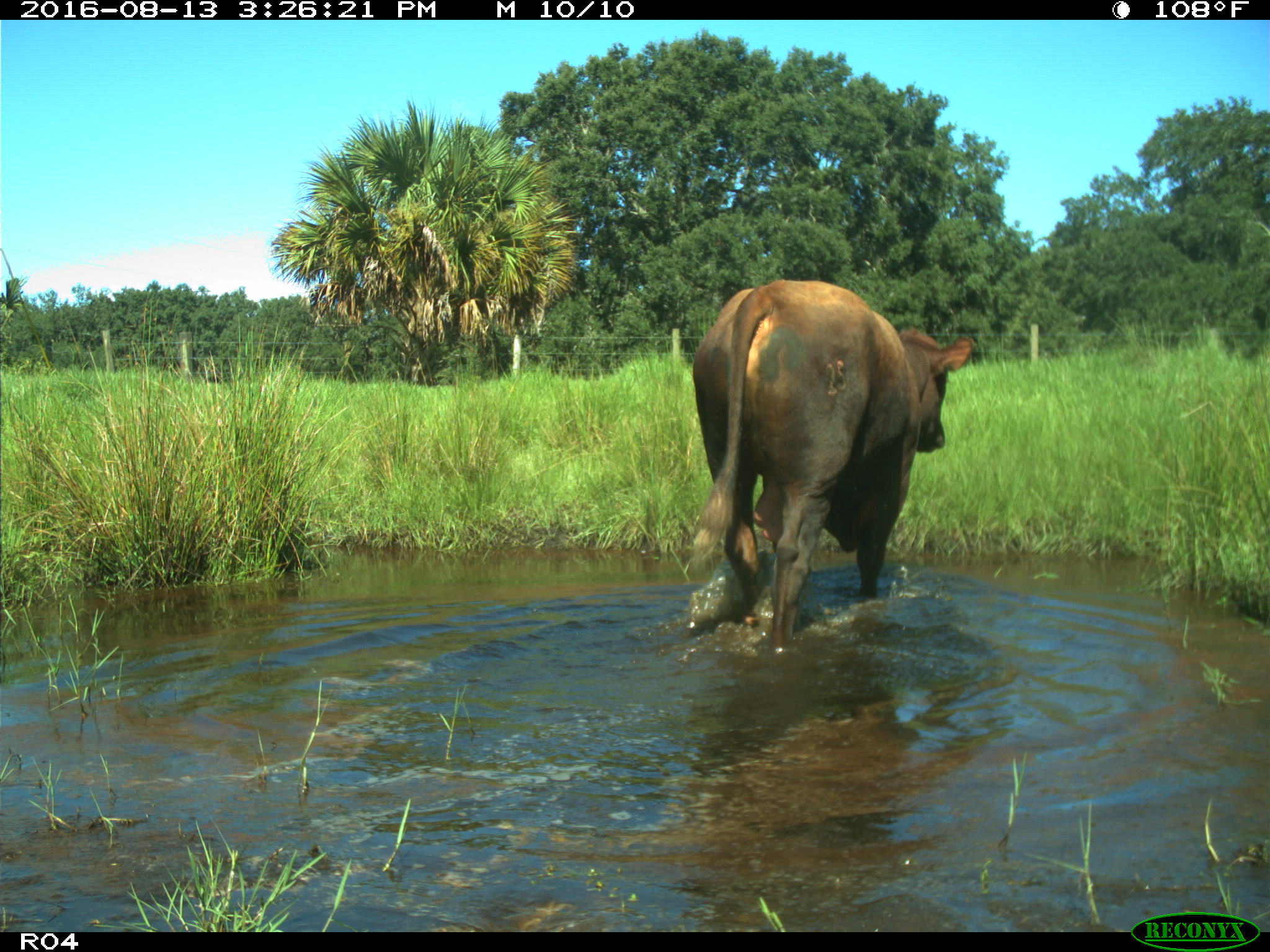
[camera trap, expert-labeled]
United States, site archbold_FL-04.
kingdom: Animalia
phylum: Chordata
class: Mammalia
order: Artiodactyla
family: Bovidae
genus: Bos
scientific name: Bos taurus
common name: domestic cow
Bos taurus (domestic cow).